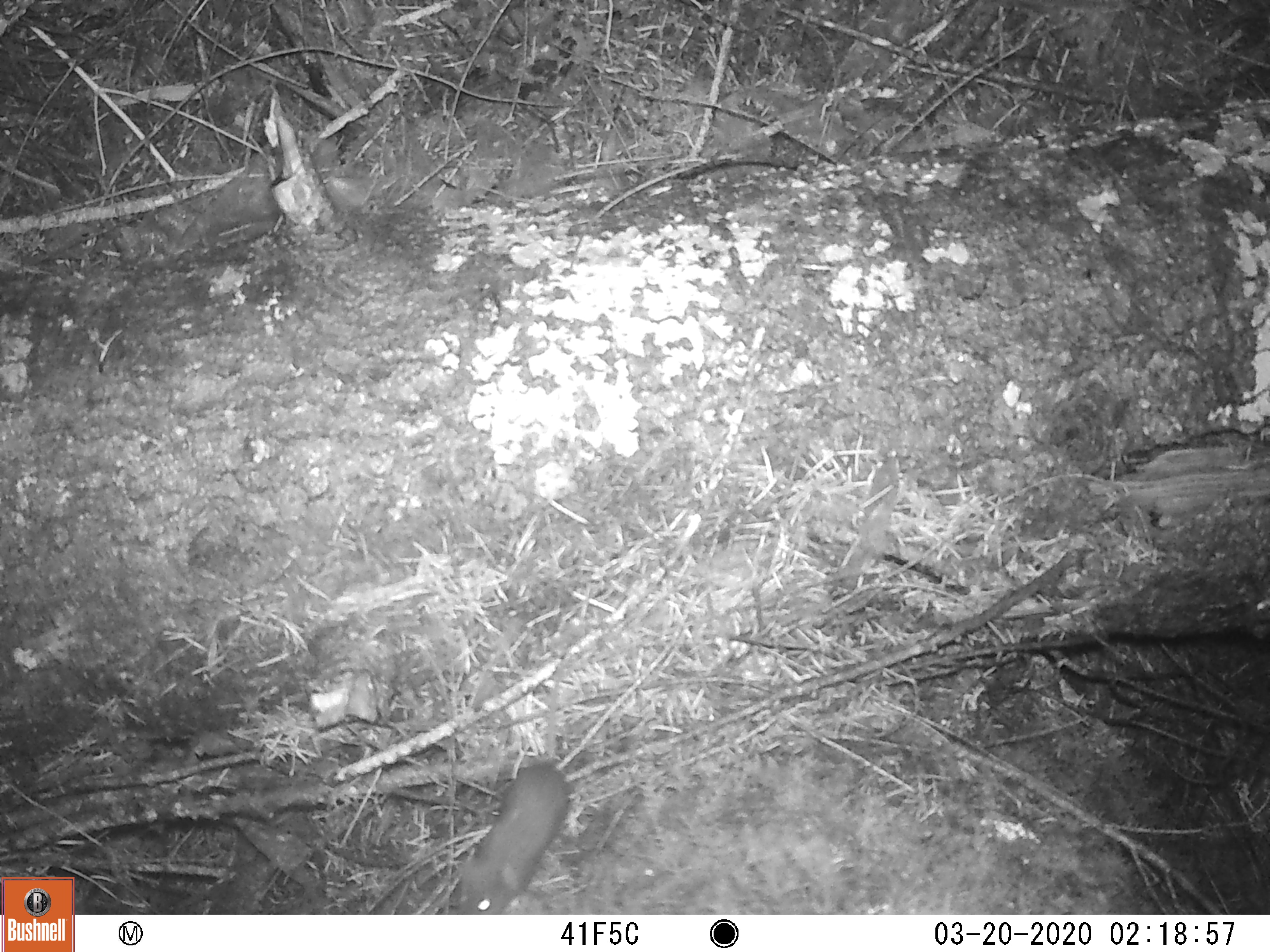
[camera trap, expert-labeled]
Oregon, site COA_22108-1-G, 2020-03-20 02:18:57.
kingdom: Animalia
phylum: Chordata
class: Mammalia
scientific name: Mammalia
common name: small mammal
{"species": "small mammal (Mammalia)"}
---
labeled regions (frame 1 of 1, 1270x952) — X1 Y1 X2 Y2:
small mammal: 420 617 641 914